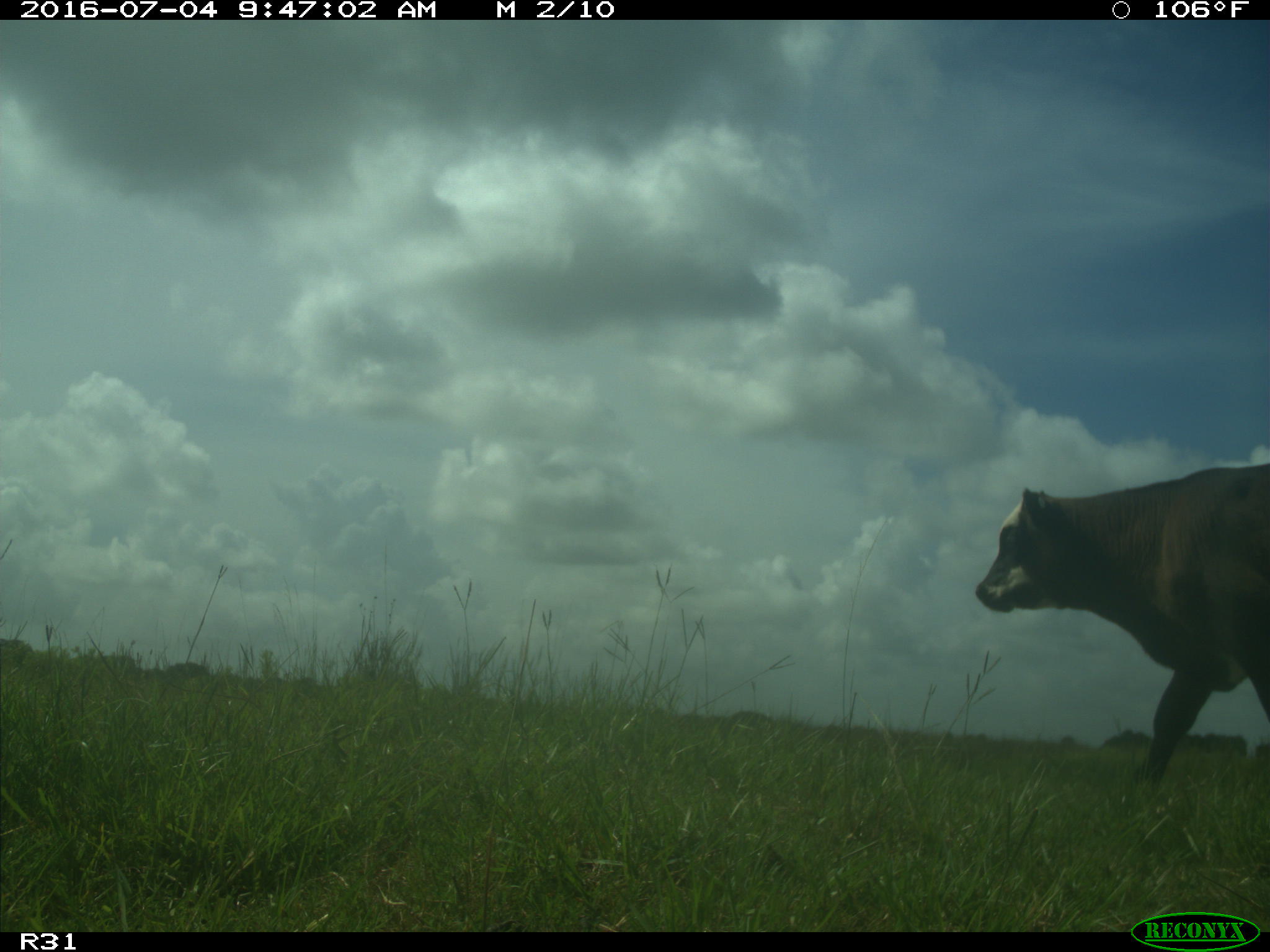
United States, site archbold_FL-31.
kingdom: Animalia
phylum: Chordata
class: Mammalia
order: Artiodactyla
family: Bovidae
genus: Bos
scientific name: Bos taurus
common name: domestic cow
Bos taurus (domestic cow).